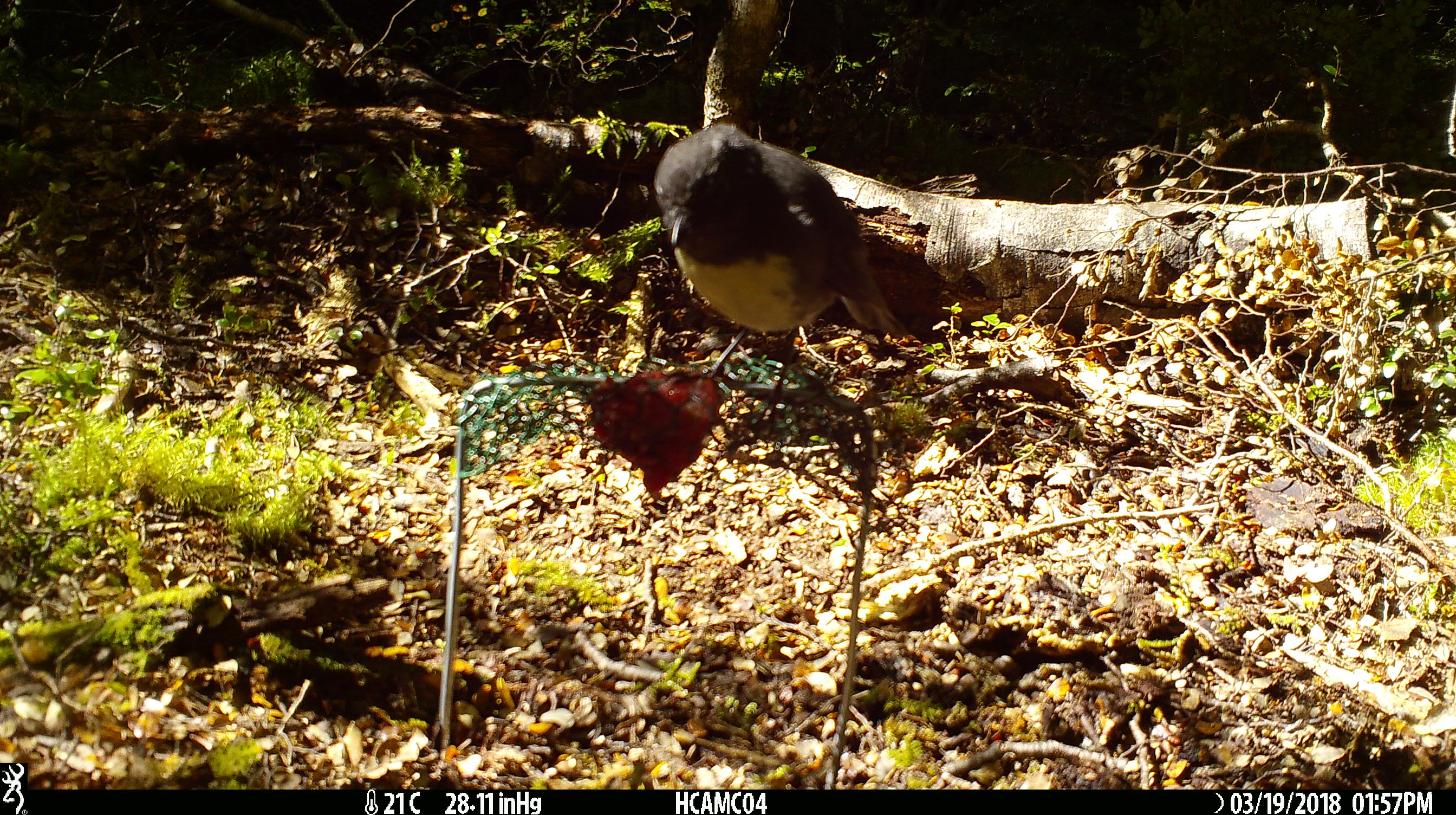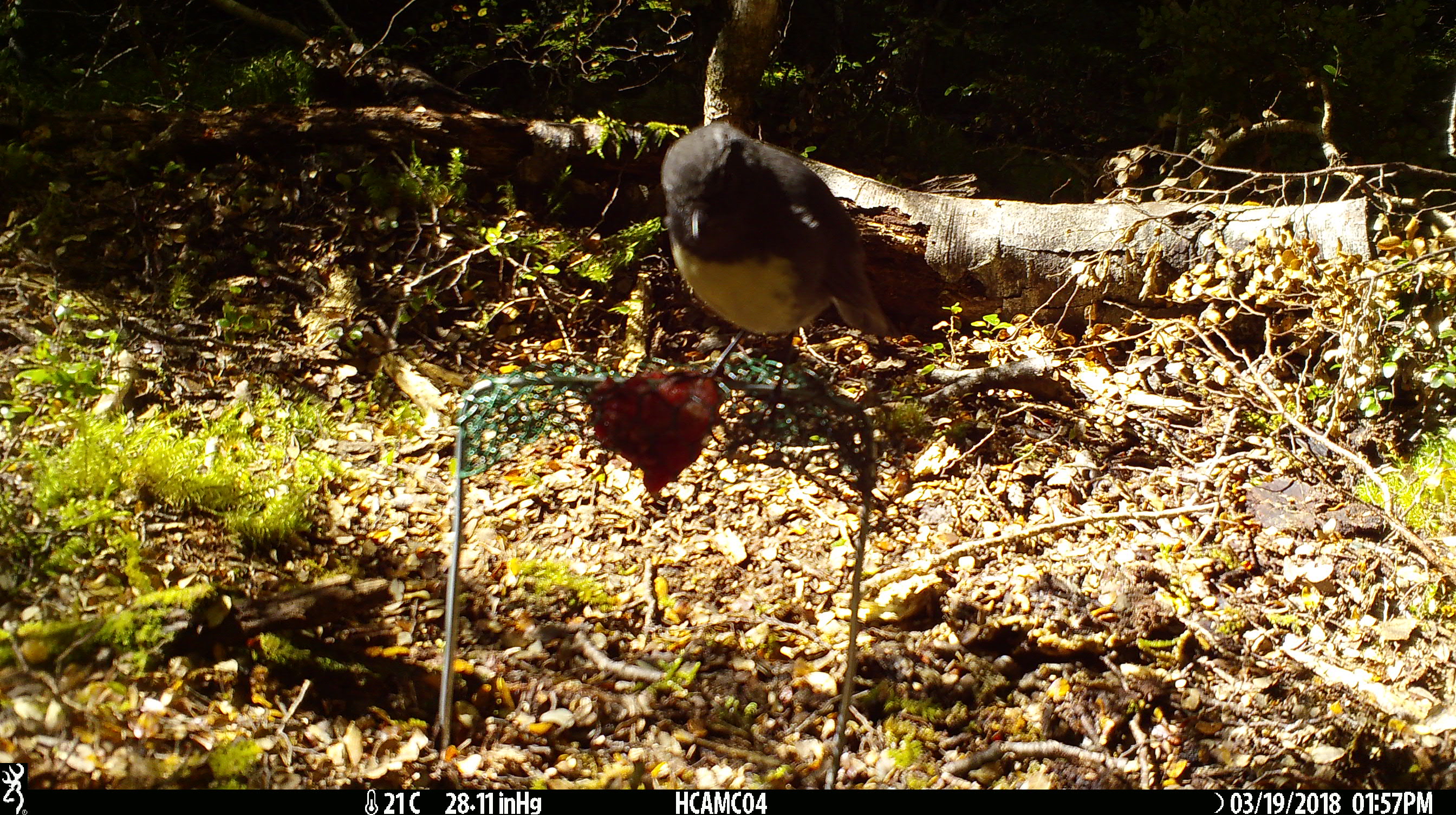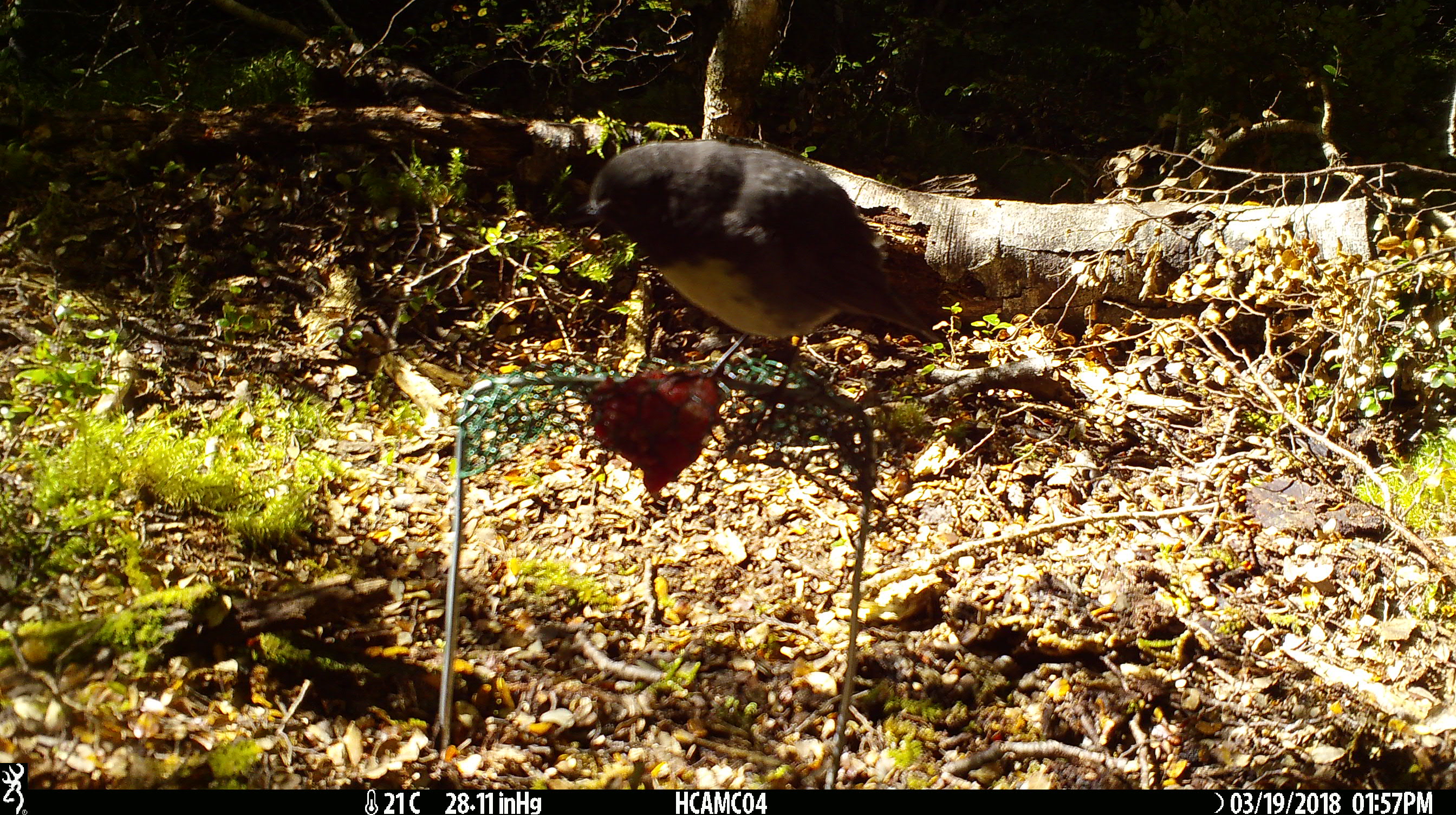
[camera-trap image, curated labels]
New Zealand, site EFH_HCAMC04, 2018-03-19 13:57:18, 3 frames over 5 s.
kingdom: Animalia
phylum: Chordata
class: Aves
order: Passeriformes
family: Petroicidae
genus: Petroica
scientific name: Petroica australis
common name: new zealand robin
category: robin